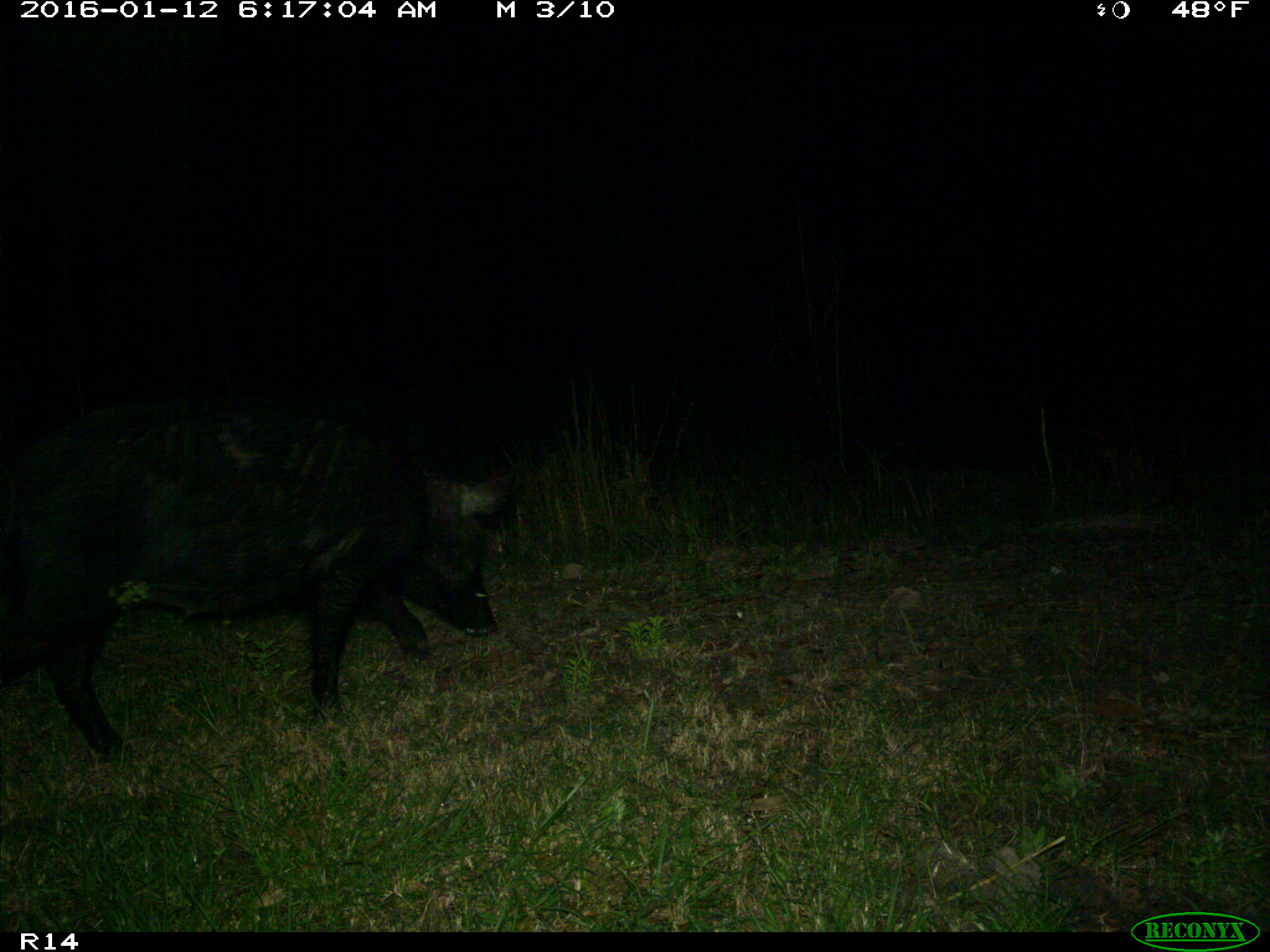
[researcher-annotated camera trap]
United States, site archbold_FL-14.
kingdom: Animalia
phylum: Chordata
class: Mammalia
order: Artiodactyla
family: Suidae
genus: Sus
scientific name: Sus scrofa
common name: wild boar